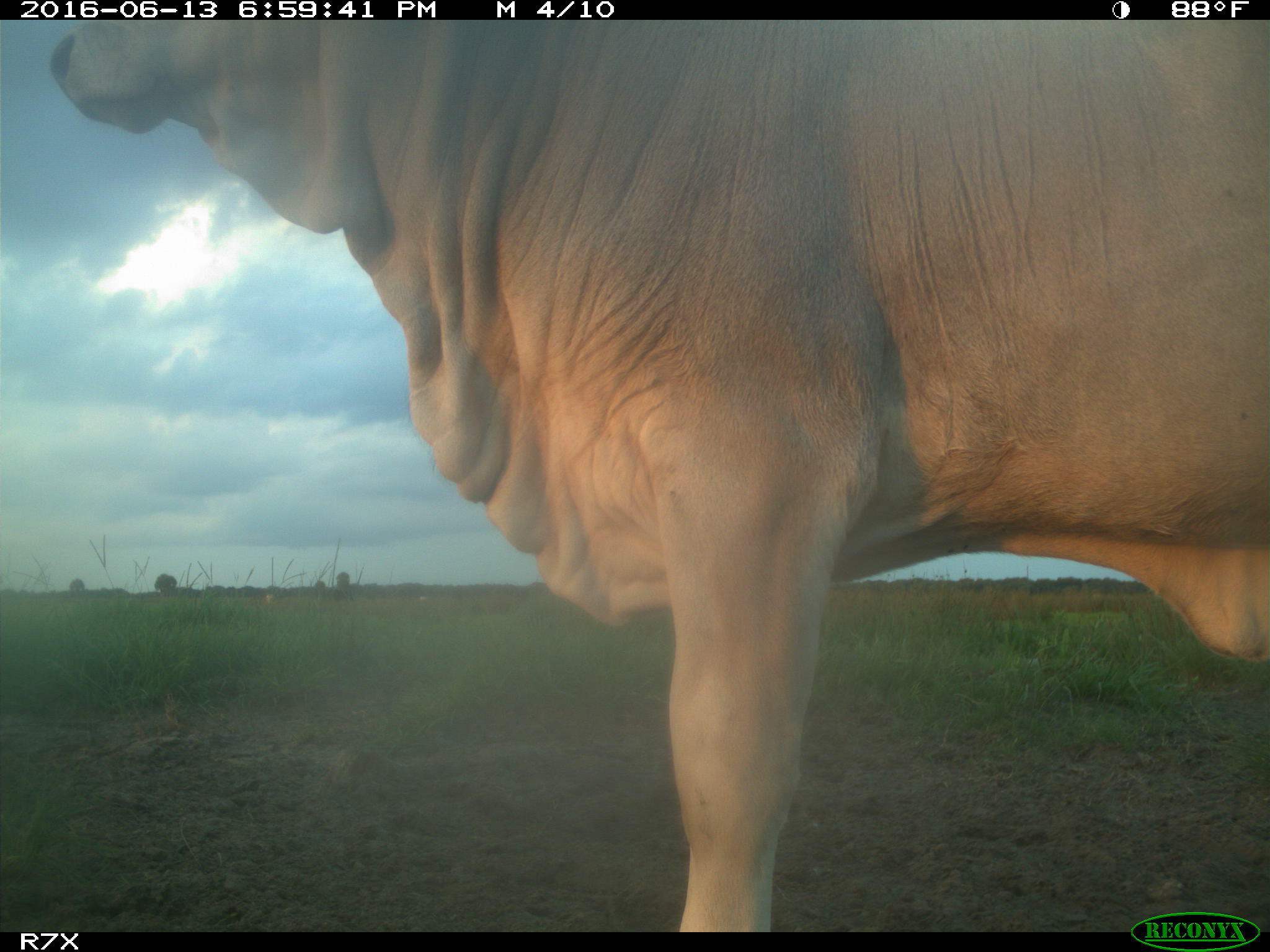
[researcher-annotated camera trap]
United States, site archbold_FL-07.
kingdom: Animalia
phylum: Chordata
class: Mammalia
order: Artiodactyla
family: Bovidae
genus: Bos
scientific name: Bos taurus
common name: domestic cow